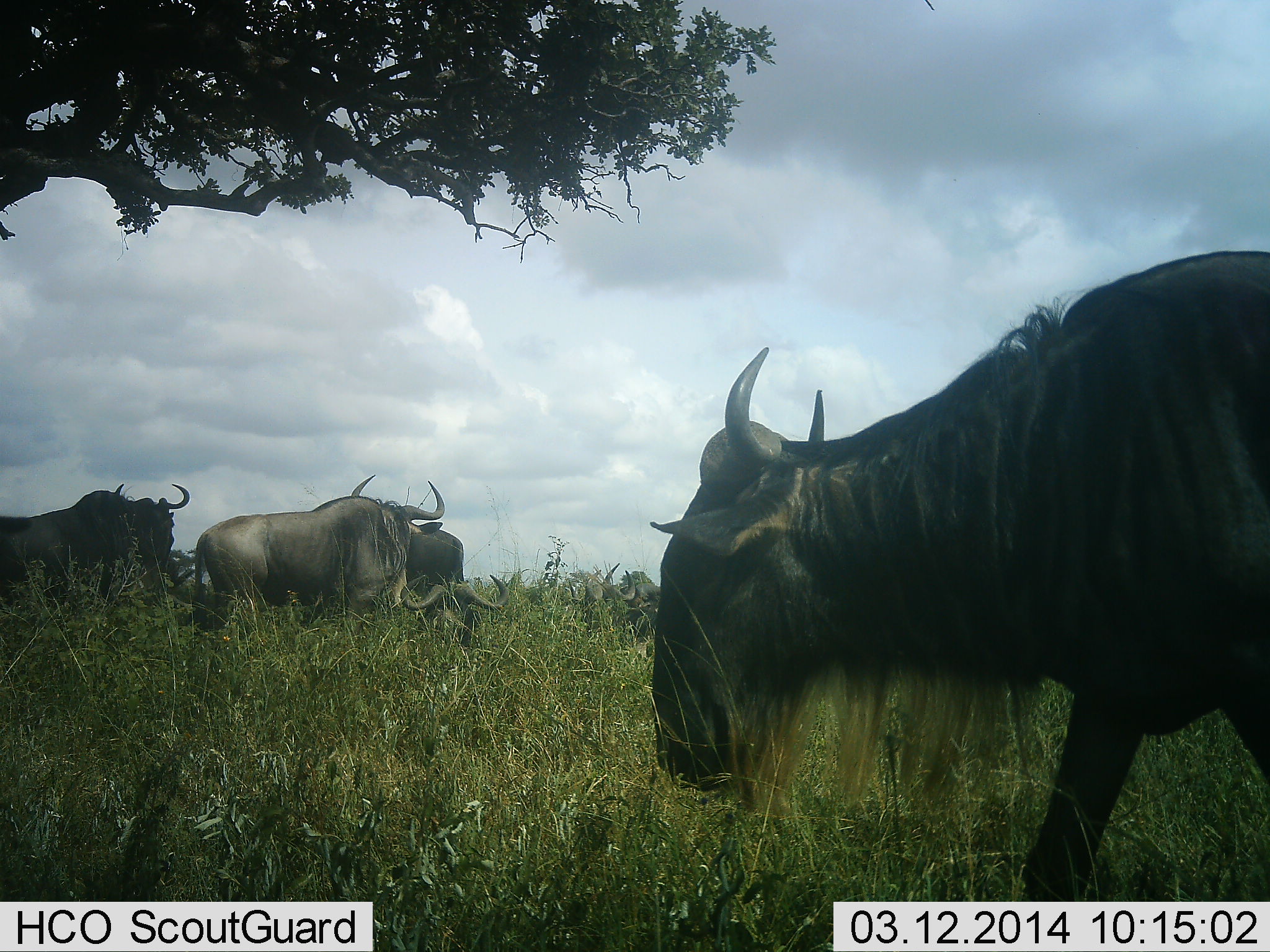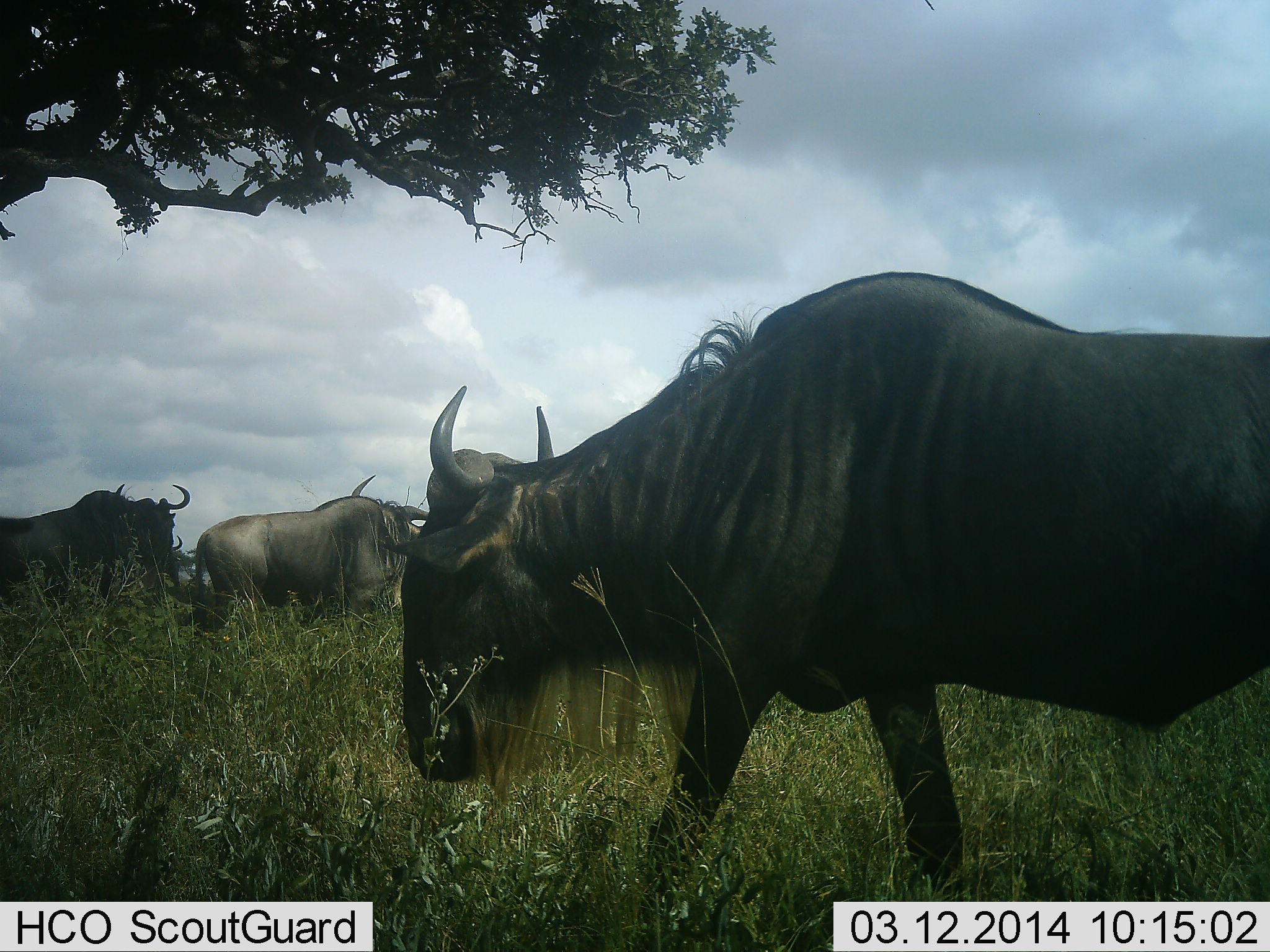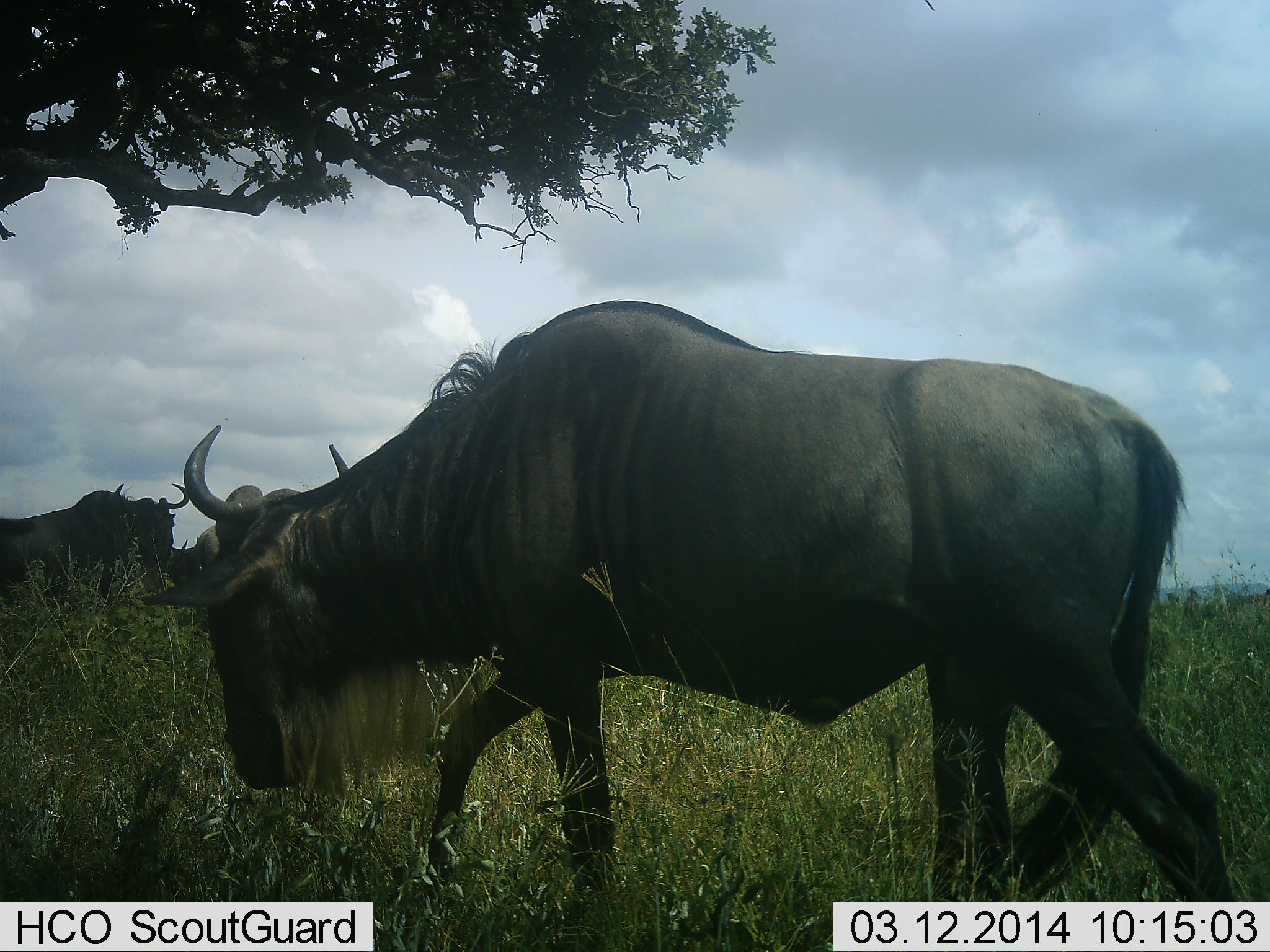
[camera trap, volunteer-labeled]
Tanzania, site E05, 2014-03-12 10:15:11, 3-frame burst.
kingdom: Animalia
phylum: Chordata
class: Mammalia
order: Artiodactyla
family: Bovidae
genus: Connochaetes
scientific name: Connochaetes taurinus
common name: blue wildebeest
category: wildebeest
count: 5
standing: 73%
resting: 18%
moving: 64%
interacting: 0%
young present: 0%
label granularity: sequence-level